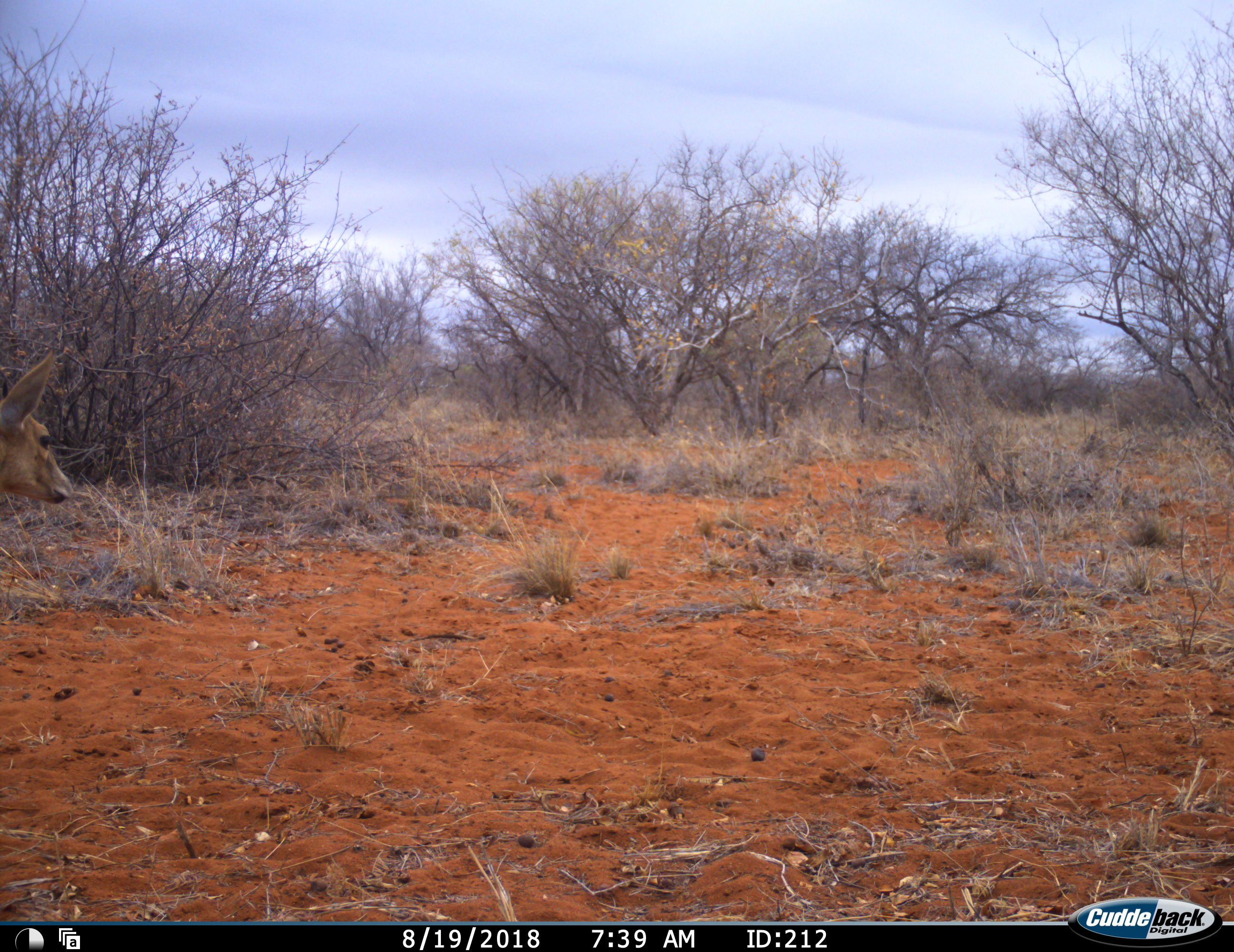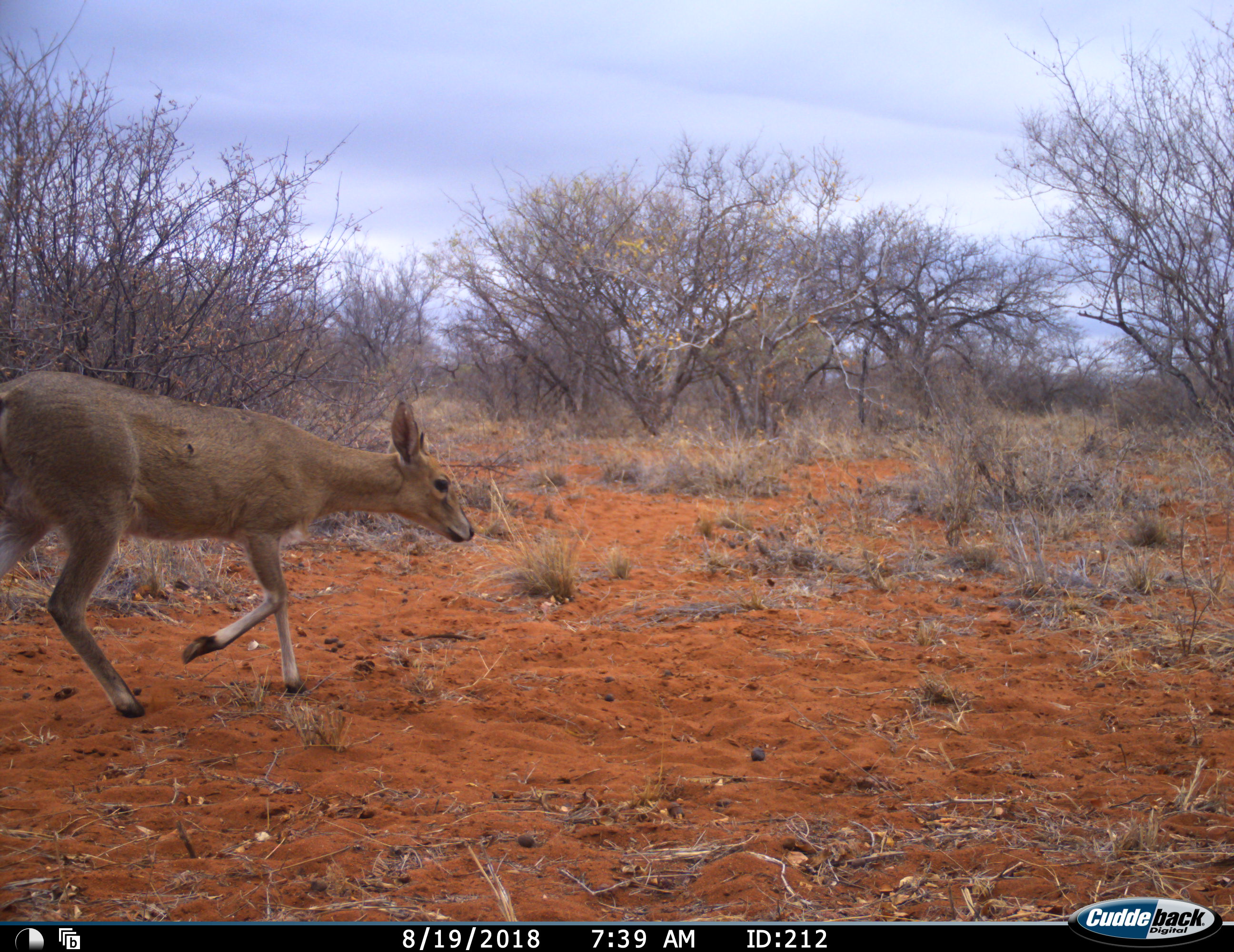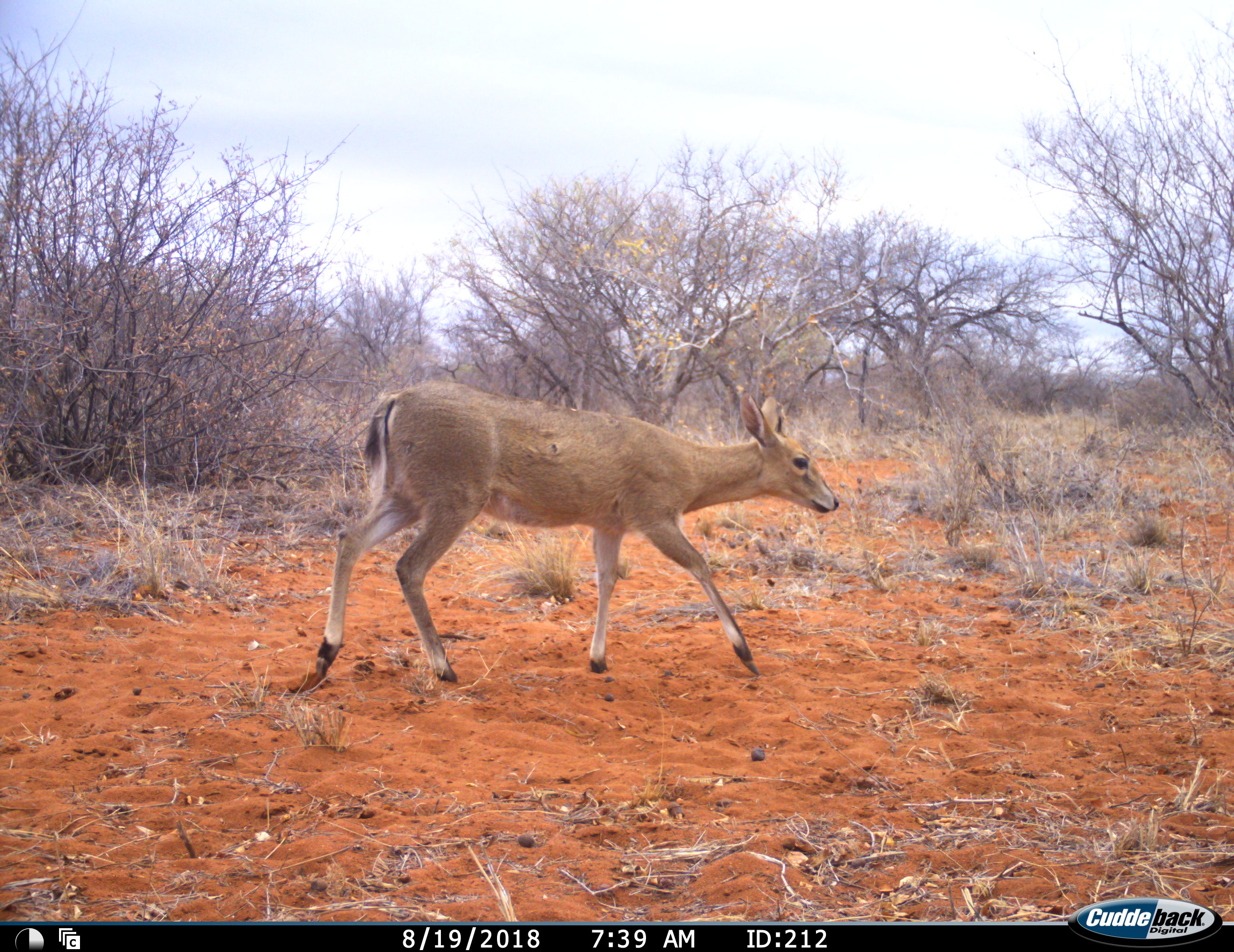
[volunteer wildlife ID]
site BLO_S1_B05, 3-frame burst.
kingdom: Animalia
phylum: Chordata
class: Mammalia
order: Artiodactyla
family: Bovidae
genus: Sylvicapra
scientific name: Sylvicapra grimmia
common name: common duiker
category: duikercommongrey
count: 1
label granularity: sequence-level